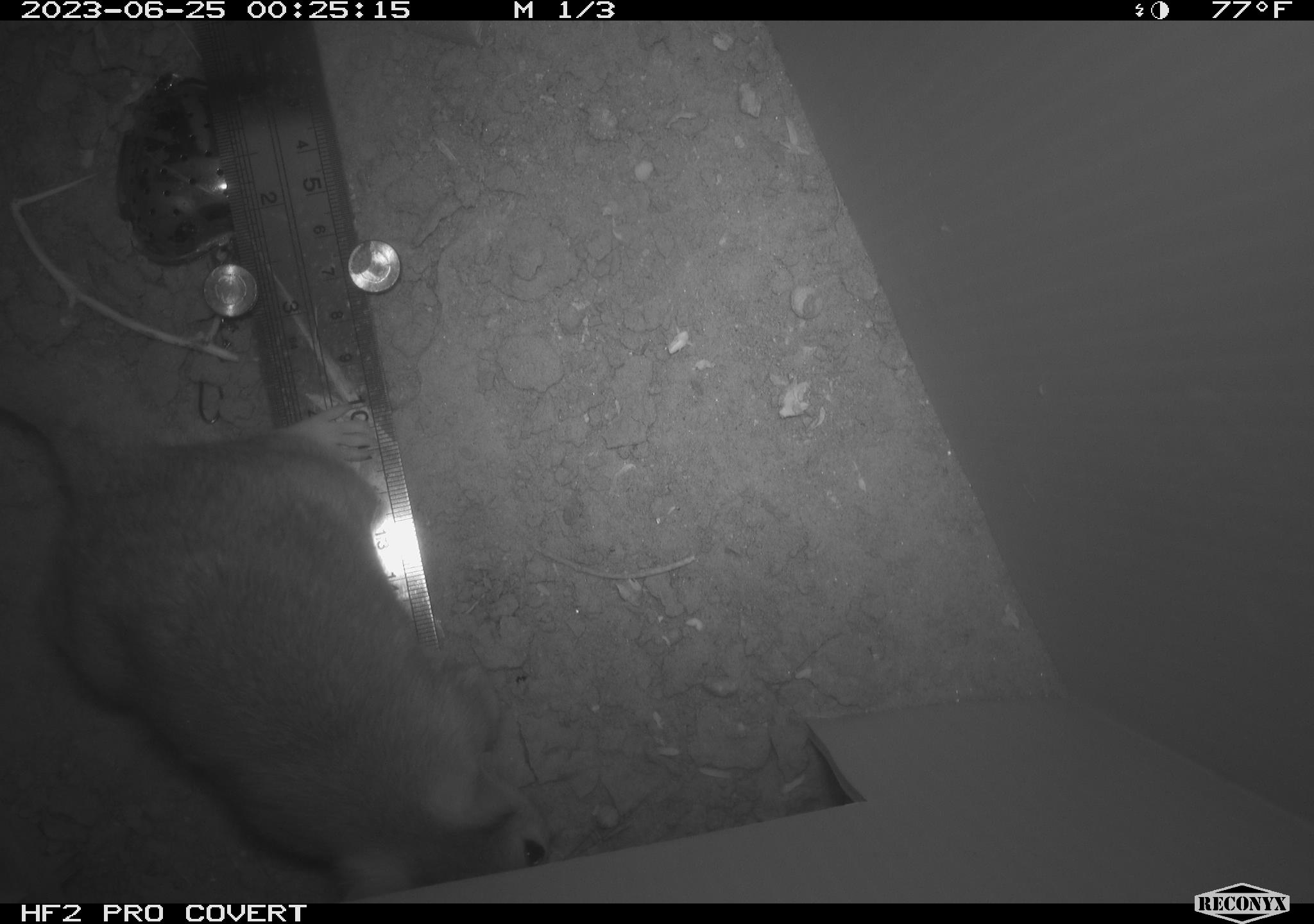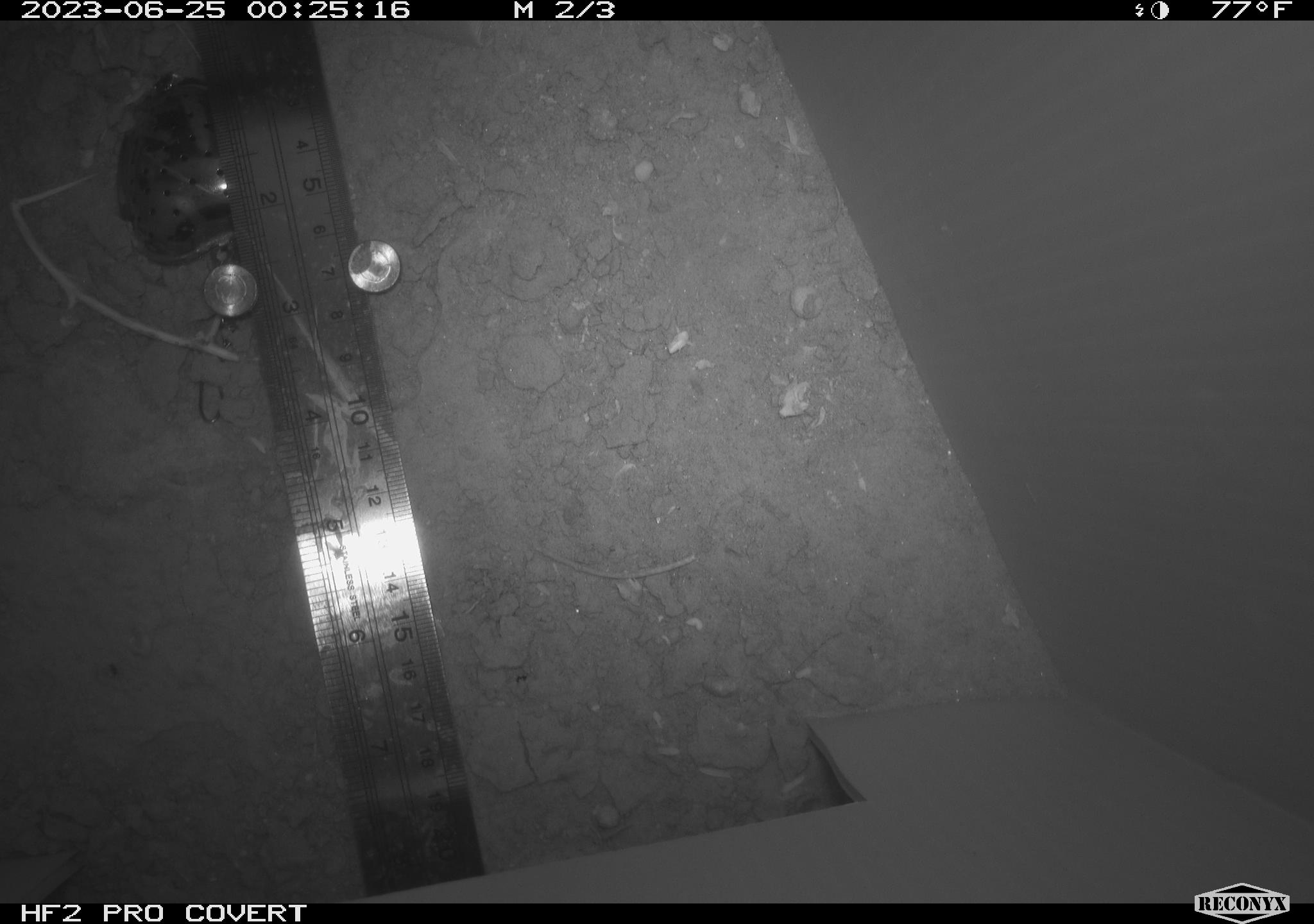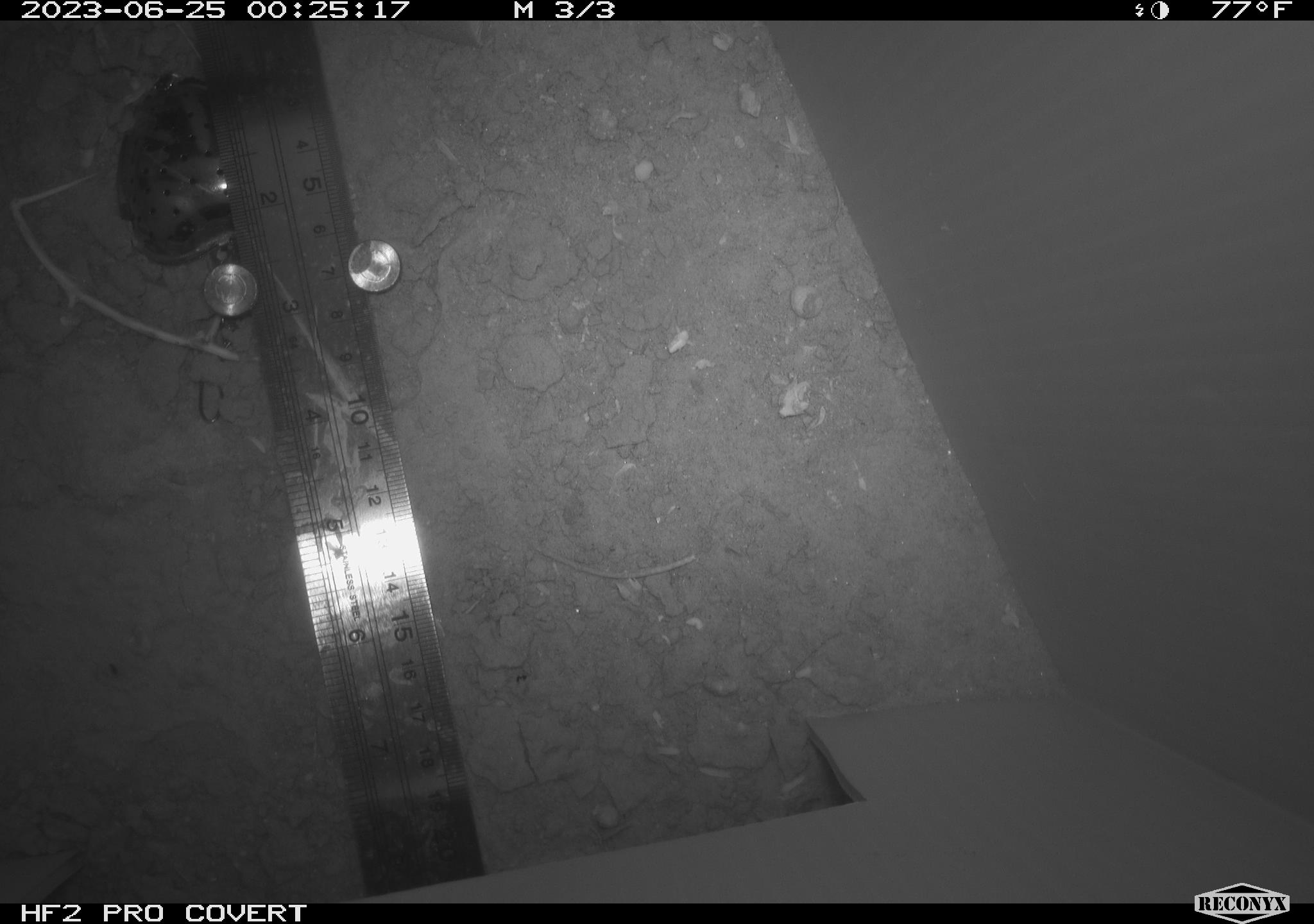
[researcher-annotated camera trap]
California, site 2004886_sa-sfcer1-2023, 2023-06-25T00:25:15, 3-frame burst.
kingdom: Animalia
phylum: Chordata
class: Mammalia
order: Rodentia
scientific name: Rodentia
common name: mouse species